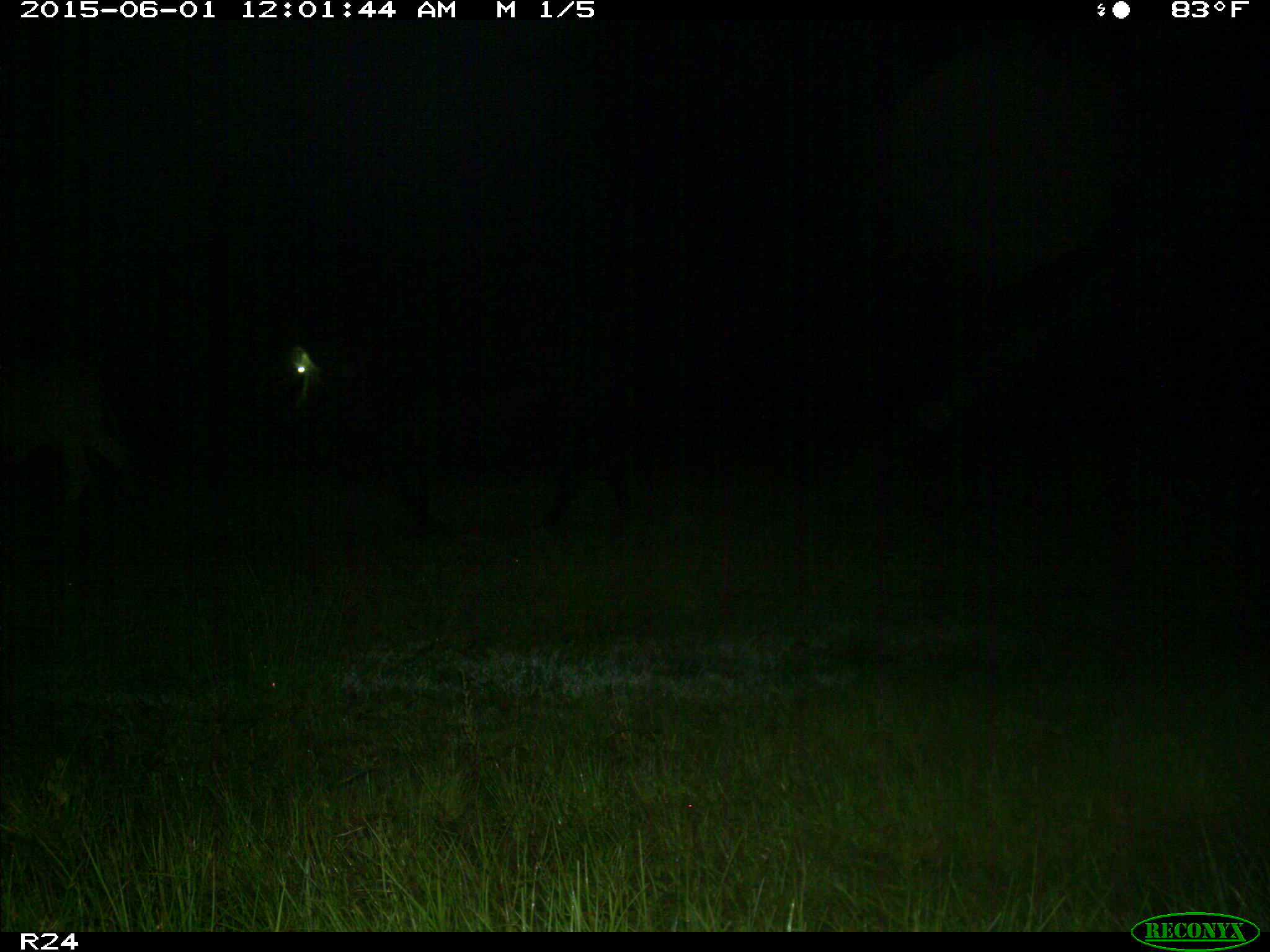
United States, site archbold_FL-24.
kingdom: Animalia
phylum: Chordata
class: Mammalia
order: Artiodactyla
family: Bovidae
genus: Bos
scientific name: Bos taurus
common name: domestic cow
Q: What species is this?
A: Bos taurus (domestic cow).